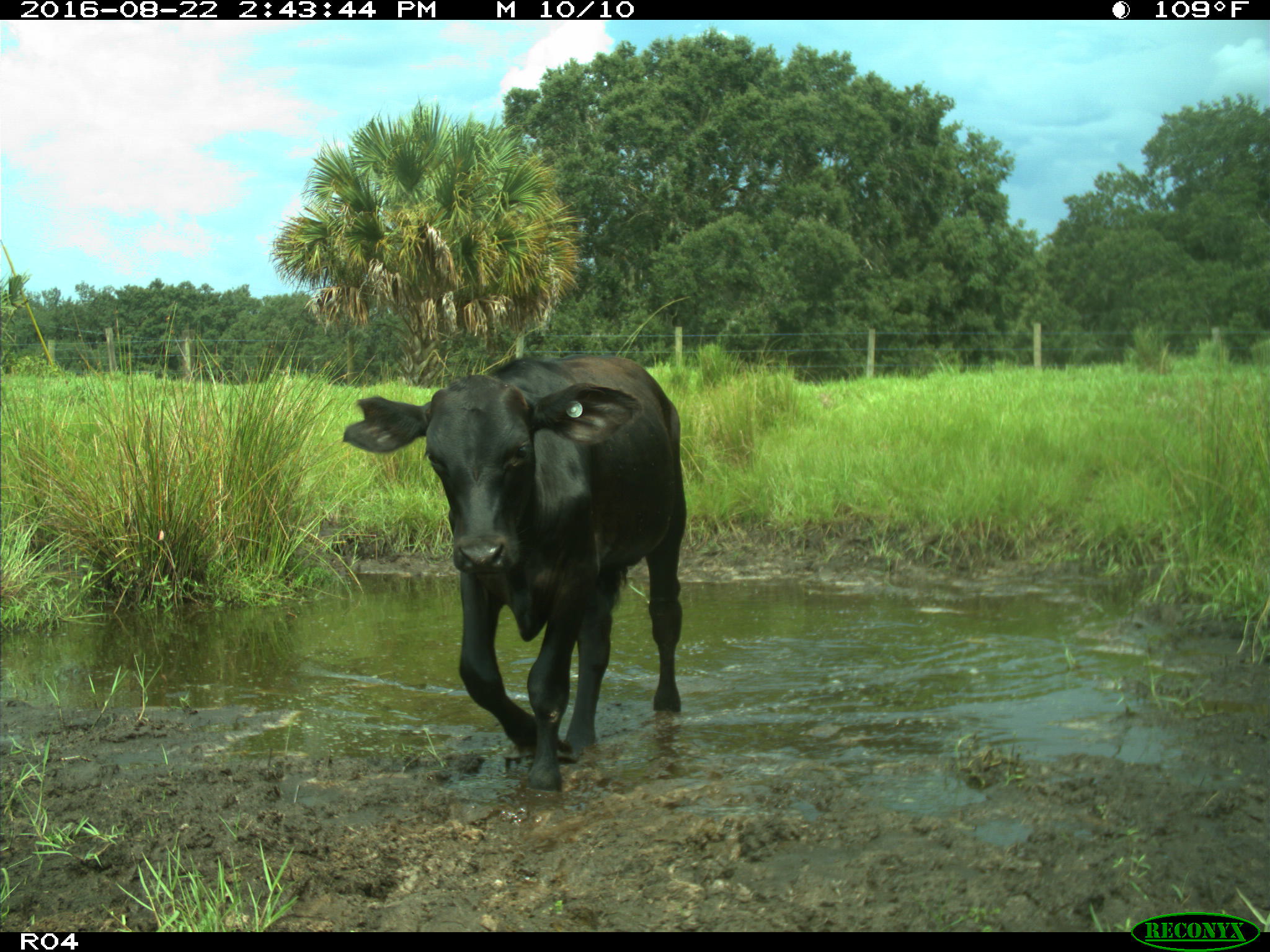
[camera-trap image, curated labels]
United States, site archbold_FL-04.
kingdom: Animalia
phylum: Chordata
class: Mammalia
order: Artiodactyla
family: Bovidae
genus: Bos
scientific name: Bos taurus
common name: domestic cow